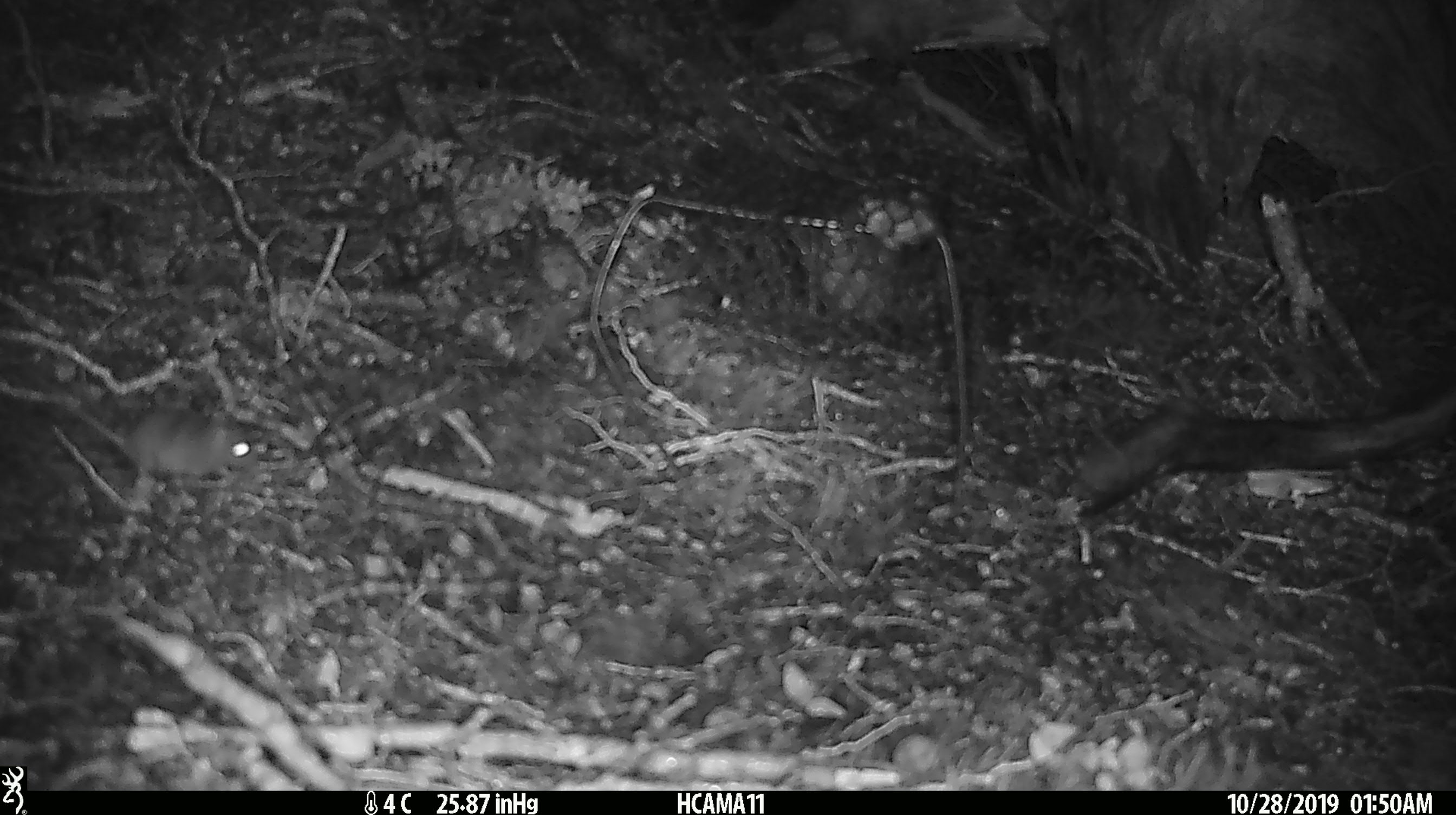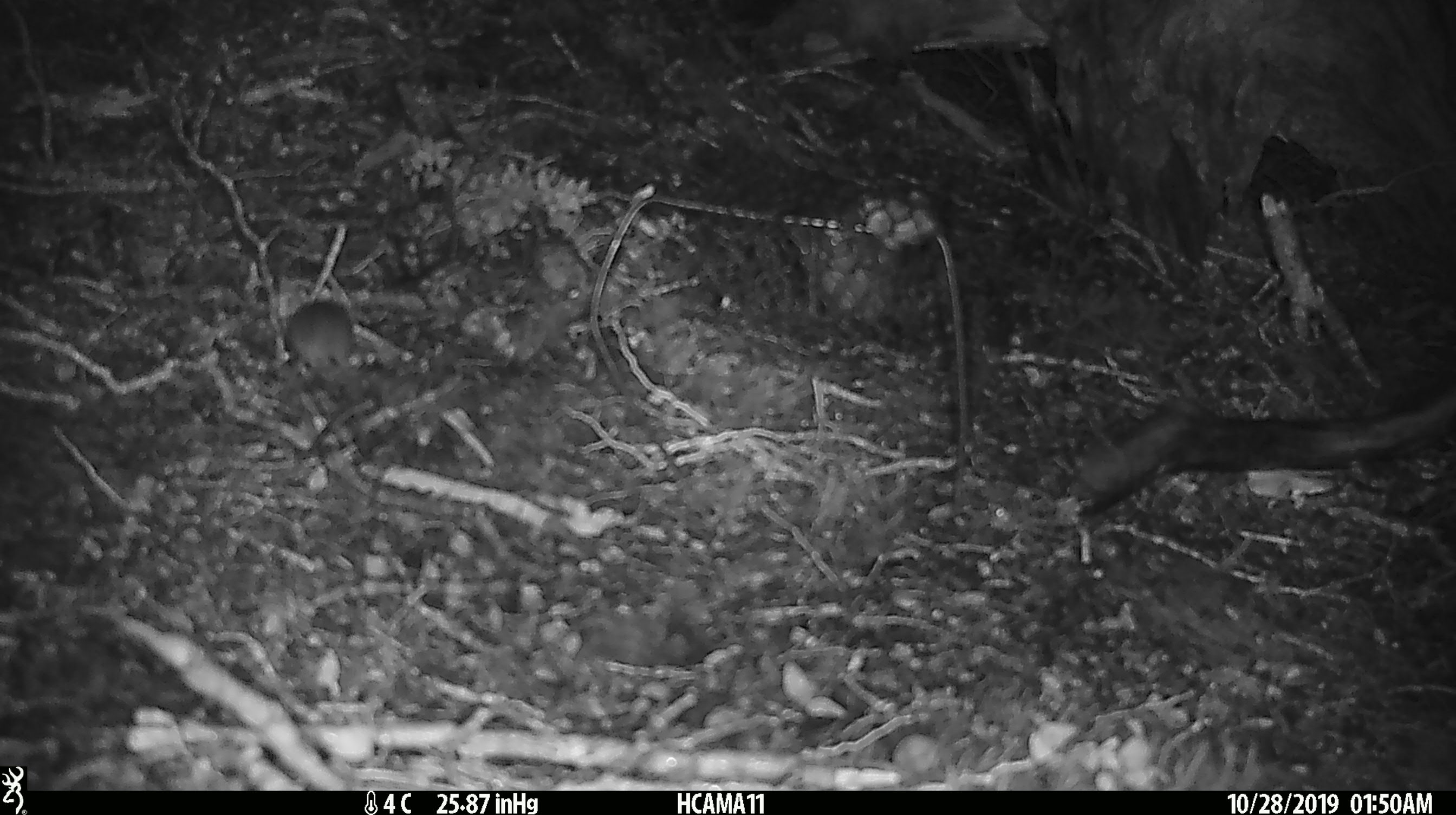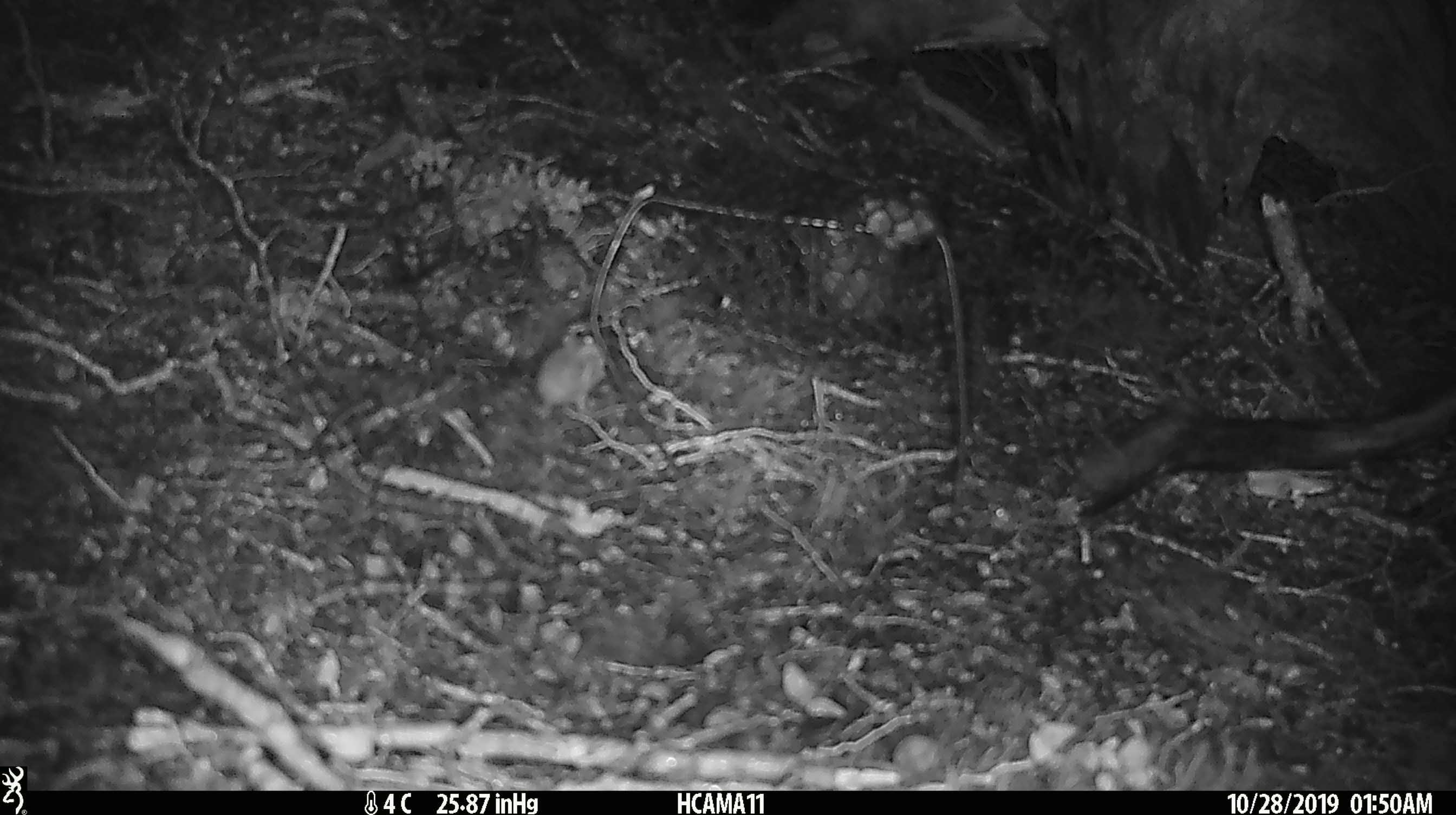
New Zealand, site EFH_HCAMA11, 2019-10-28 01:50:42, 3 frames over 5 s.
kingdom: Animalia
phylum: Chordata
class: Mammalia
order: Rodentia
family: Muridae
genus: Mus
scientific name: Mus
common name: mouse